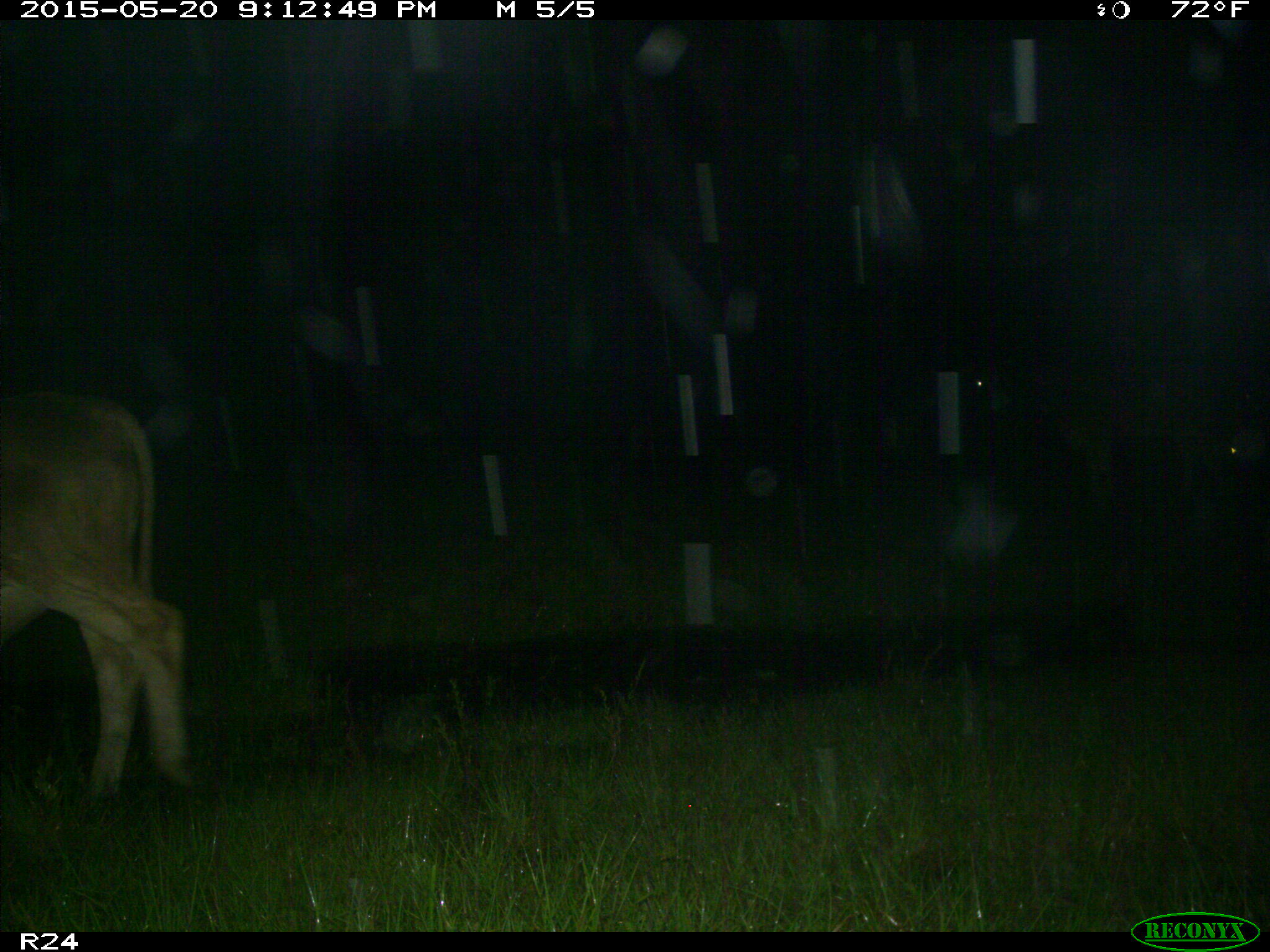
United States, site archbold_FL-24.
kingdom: Animalia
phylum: Chordata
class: Mammalia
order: Artiodactyla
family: Bovidae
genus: Bos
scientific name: Bos taurus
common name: domestic cow